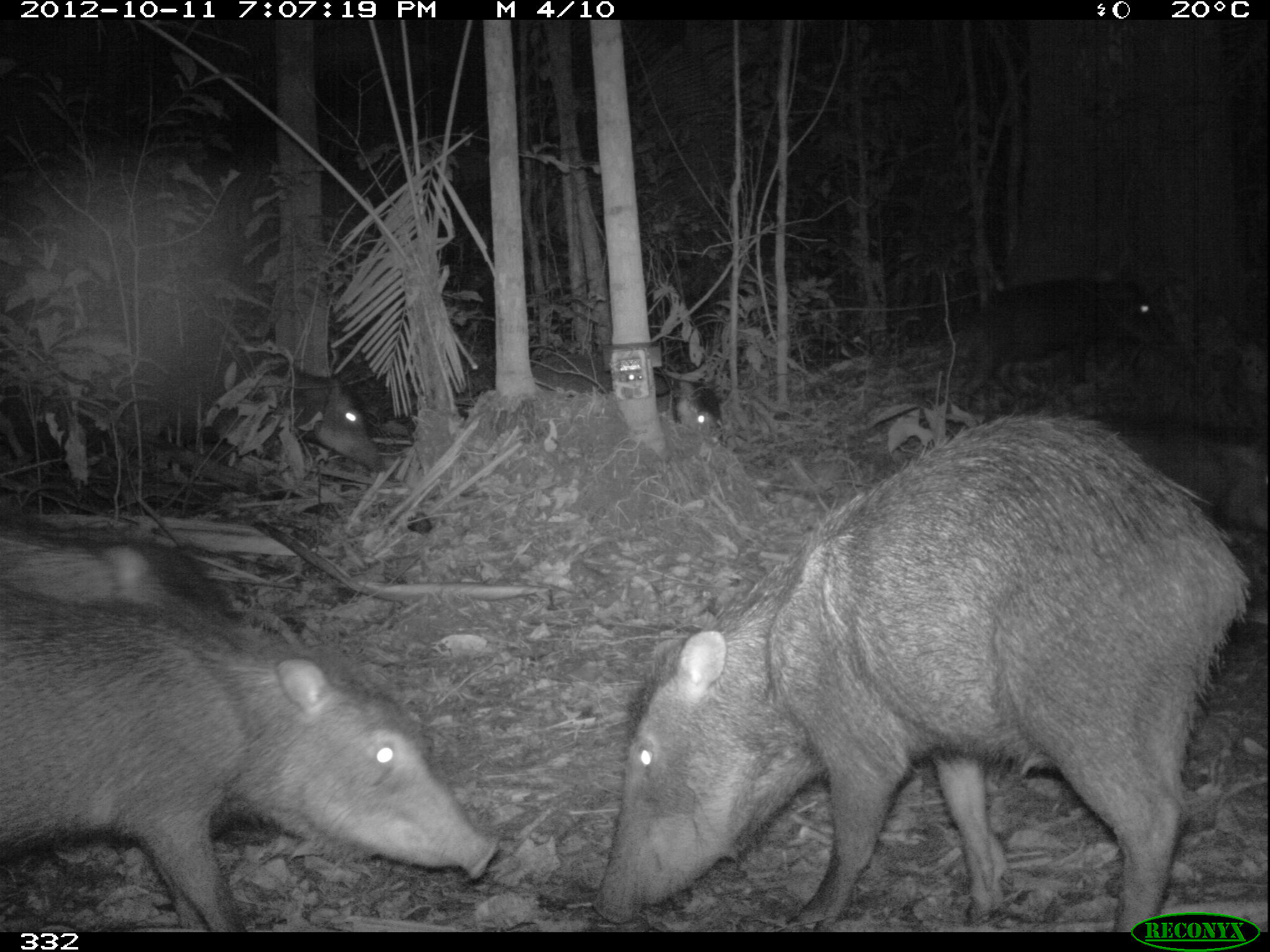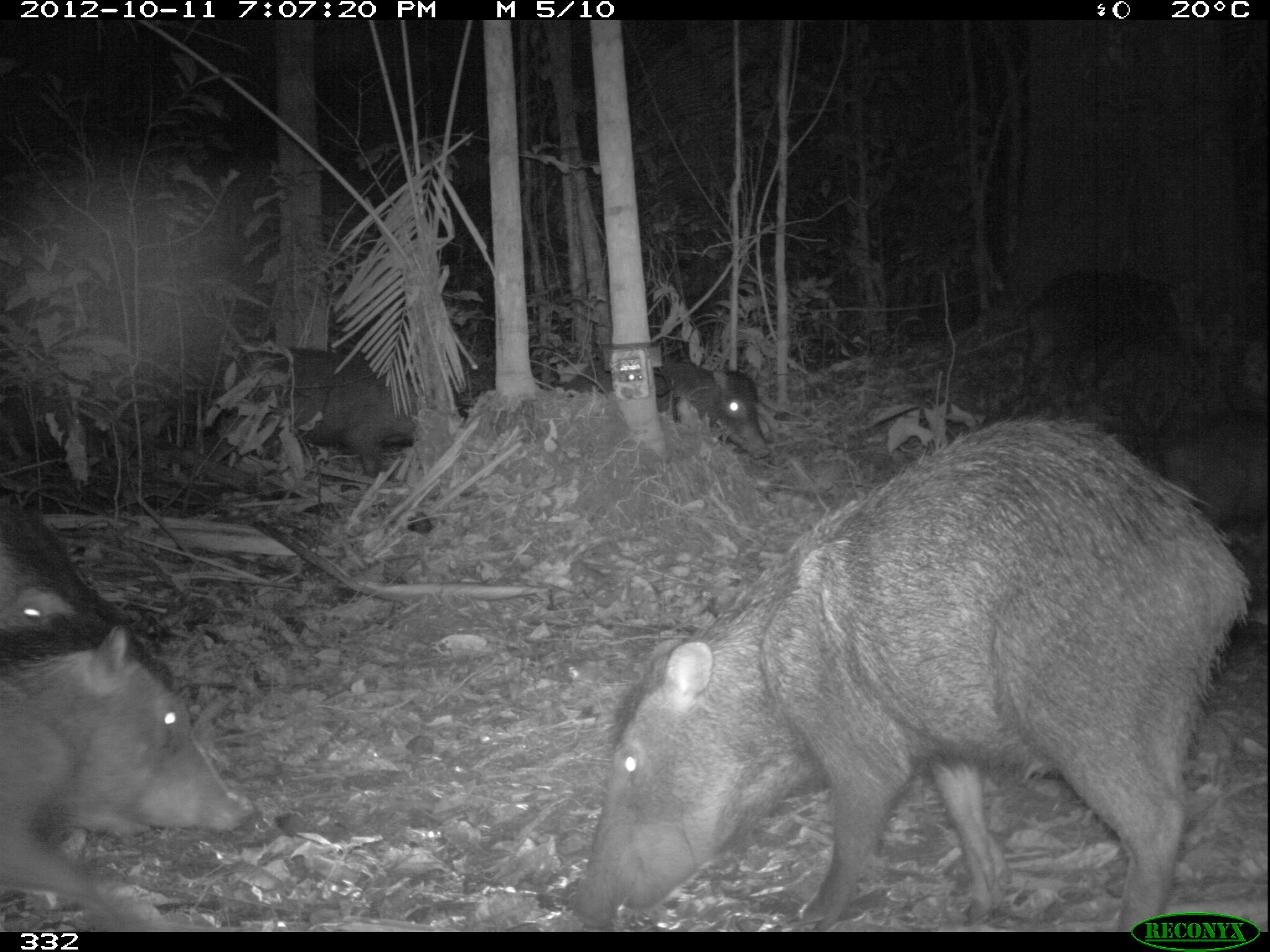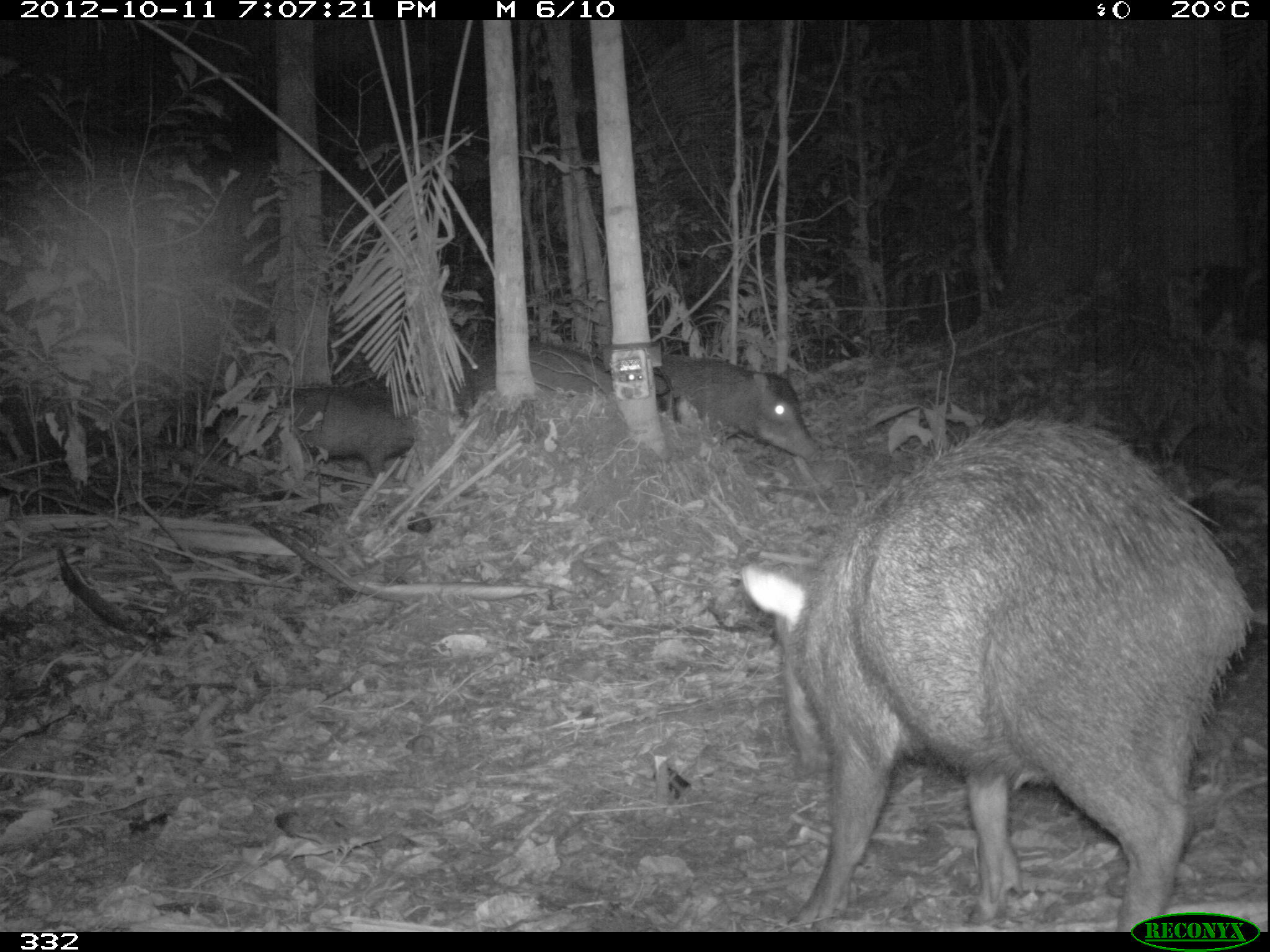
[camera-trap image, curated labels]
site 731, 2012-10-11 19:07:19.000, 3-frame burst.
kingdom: Animalia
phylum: Chordata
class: Mammalia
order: Artiodactyla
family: Tayassuidae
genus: Tayassu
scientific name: Tayassu pecari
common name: white-lipped peccary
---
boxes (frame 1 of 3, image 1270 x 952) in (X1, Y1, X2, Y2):
tayassu pecari: (587, 405, 1250, 927); (0, 596, 498, 929); (113, 335, 387, 483); (2, 526, 246, 660); (951, 269, 1159, 404); (1122, 423, 1270, 536); (531, 353, 713, 433)